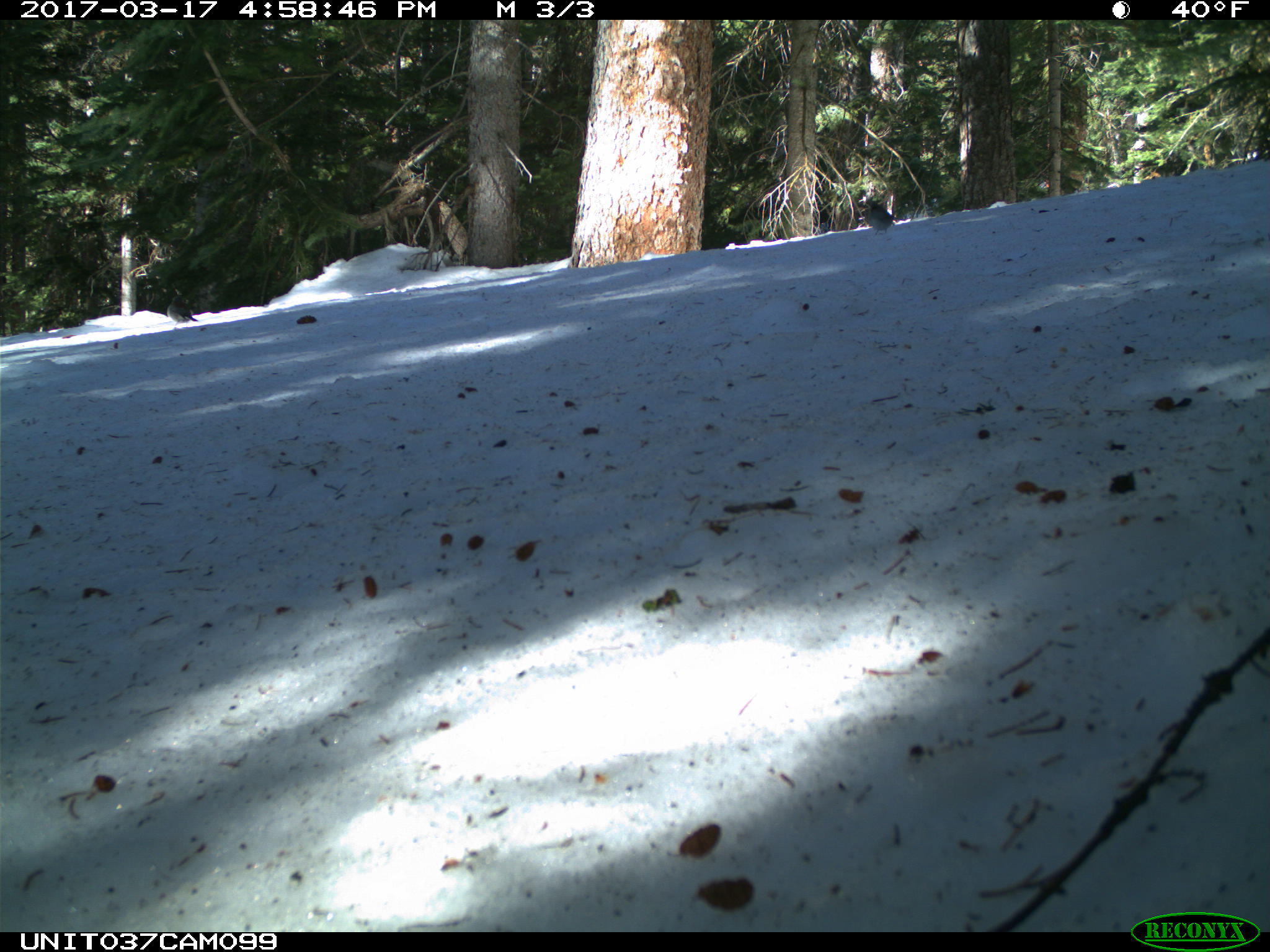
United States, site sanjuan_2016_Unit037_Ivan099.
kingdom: Animalia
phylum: Chordata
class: Aves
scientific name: Aves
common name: birds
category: unidentified bird